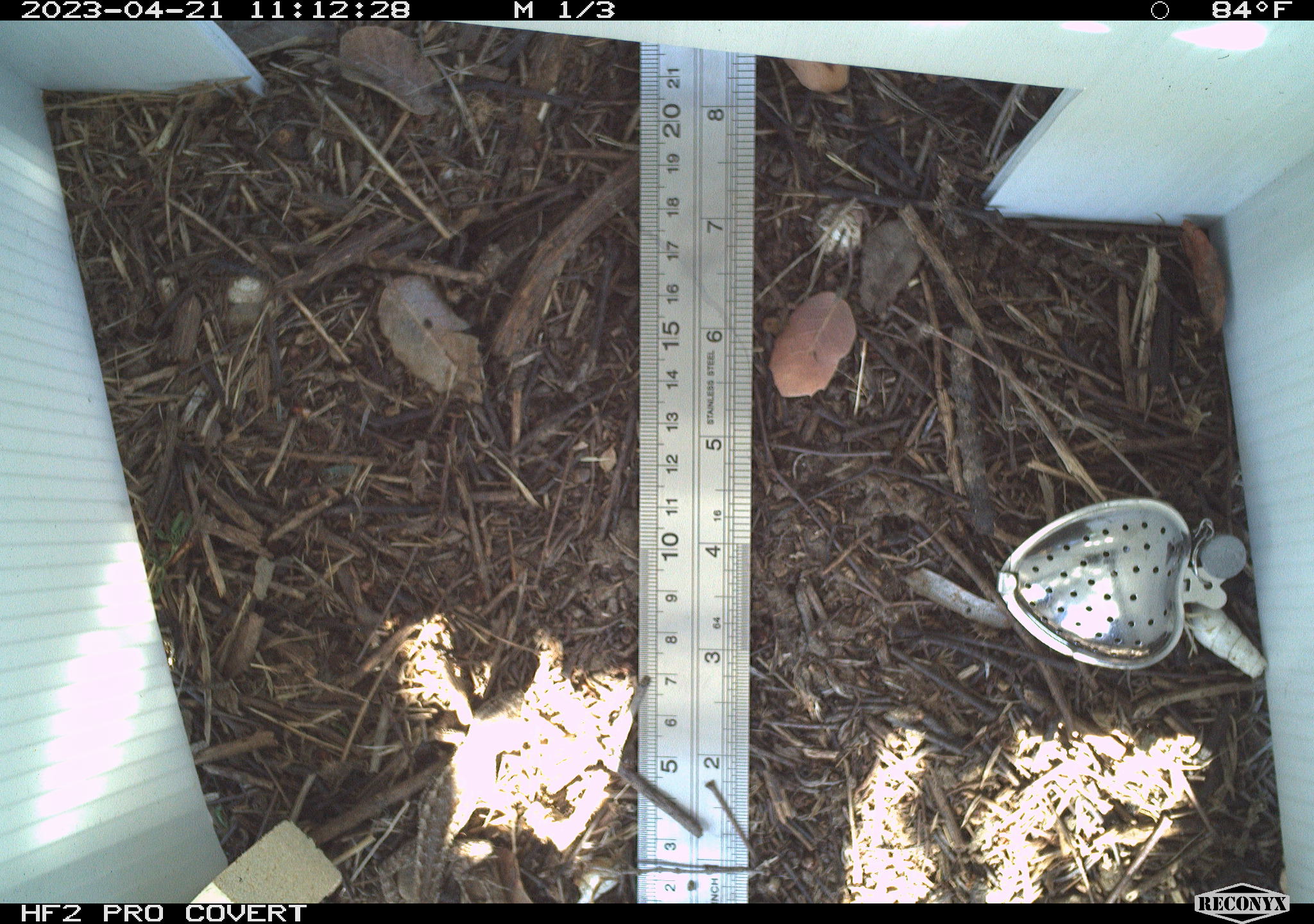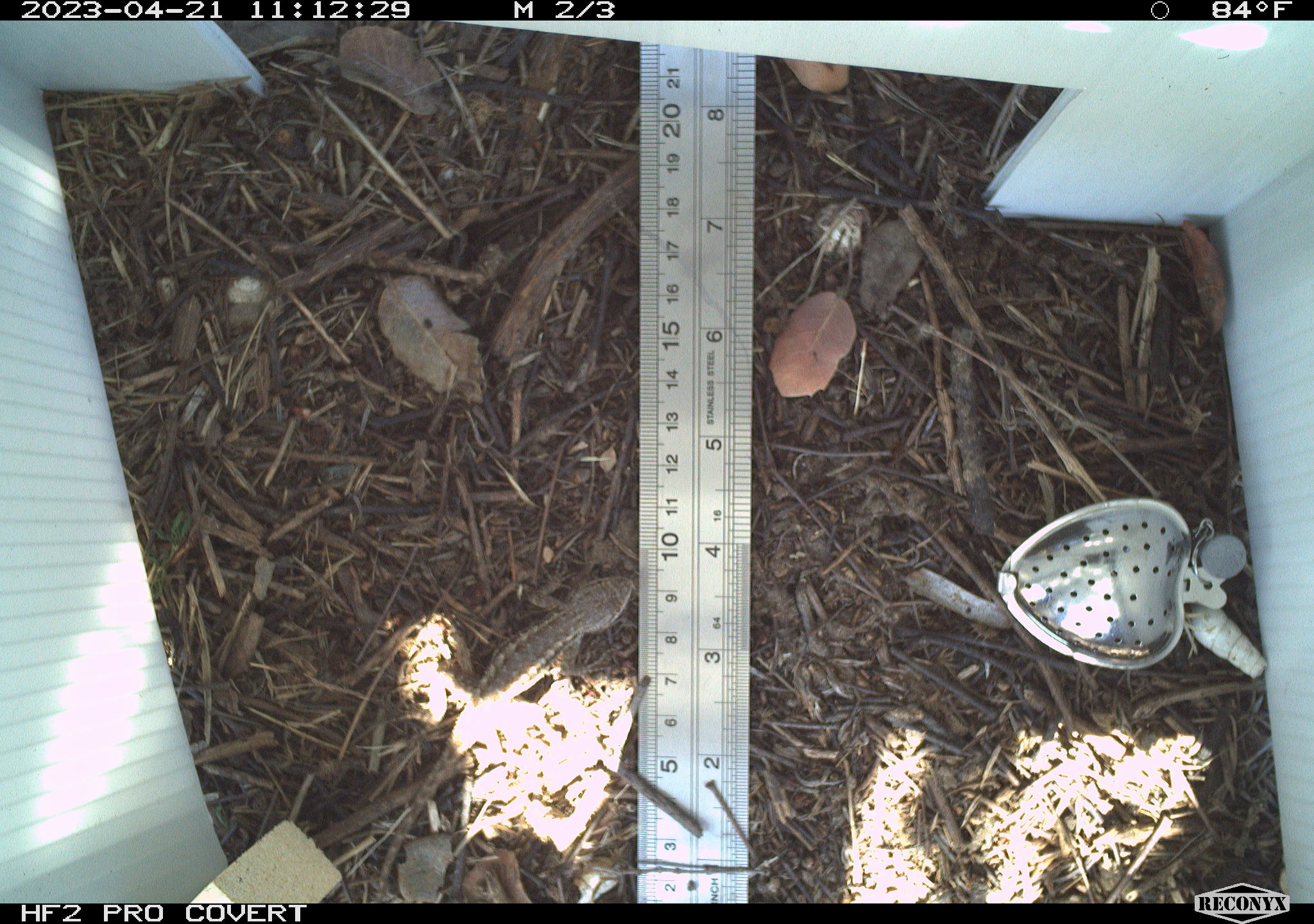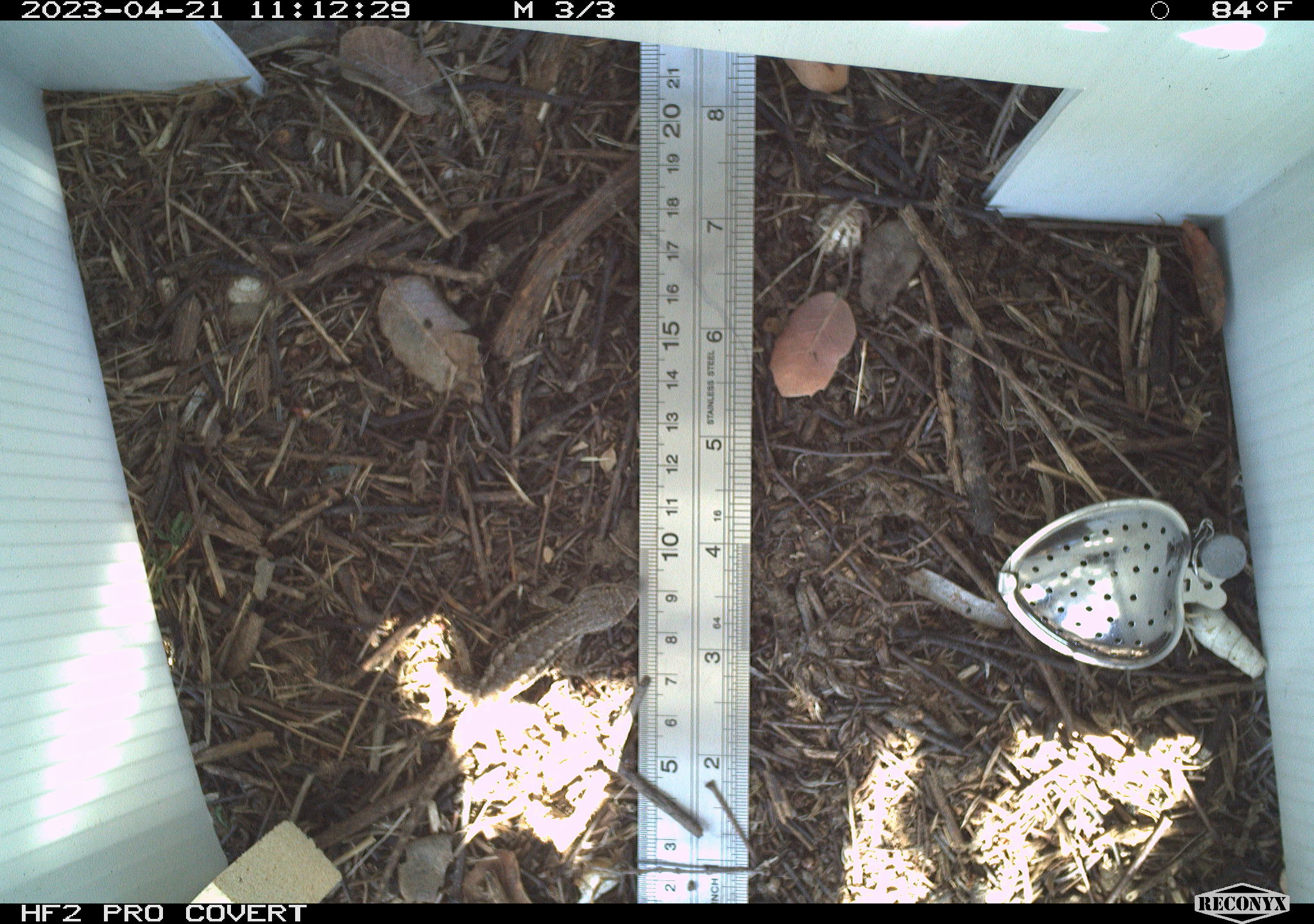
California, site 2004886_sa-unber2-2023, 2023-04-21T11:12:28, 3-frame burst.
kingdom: Animalia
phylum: Chordata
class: Reptilia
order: Squamata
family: Phrynosomatidae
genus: Sceloporus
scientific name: Sceloporus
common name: spiny lizards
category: sceloporus species